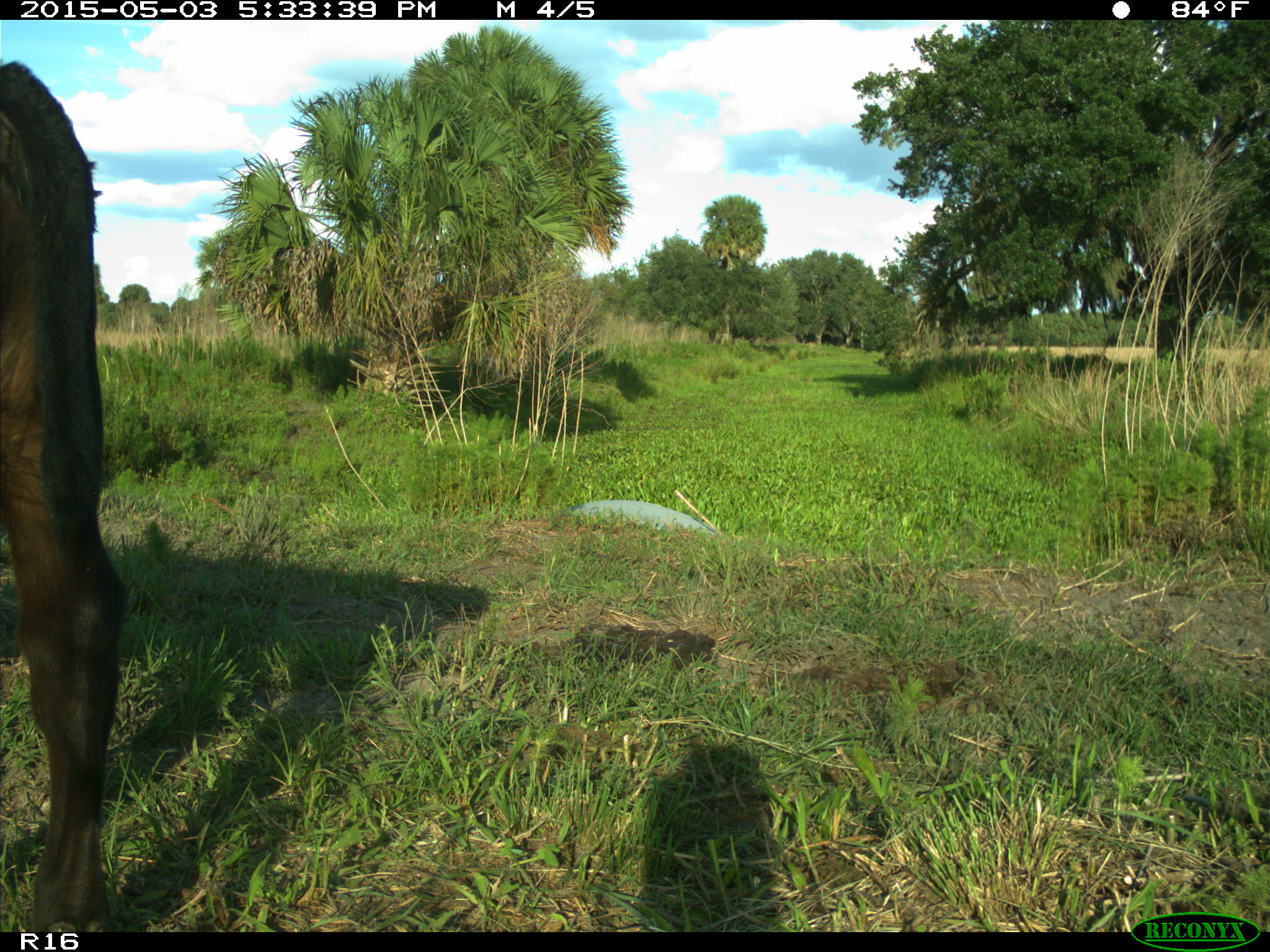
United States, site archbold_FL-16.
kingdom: Animalia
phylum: Chordata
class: Mammalia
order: Artiodactyla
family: Bovidae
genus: Bos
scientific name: Bos taurus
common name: domestic cow